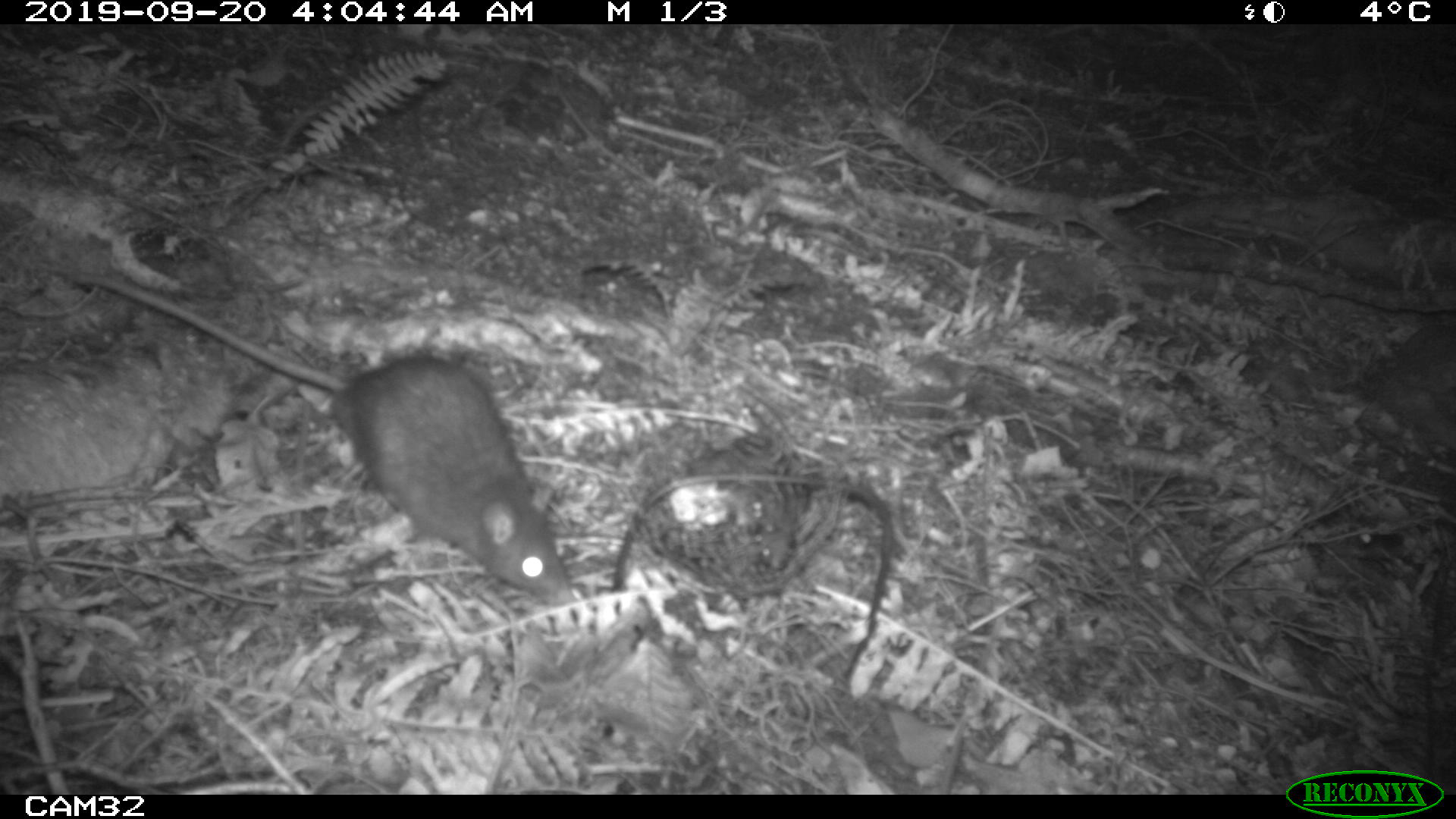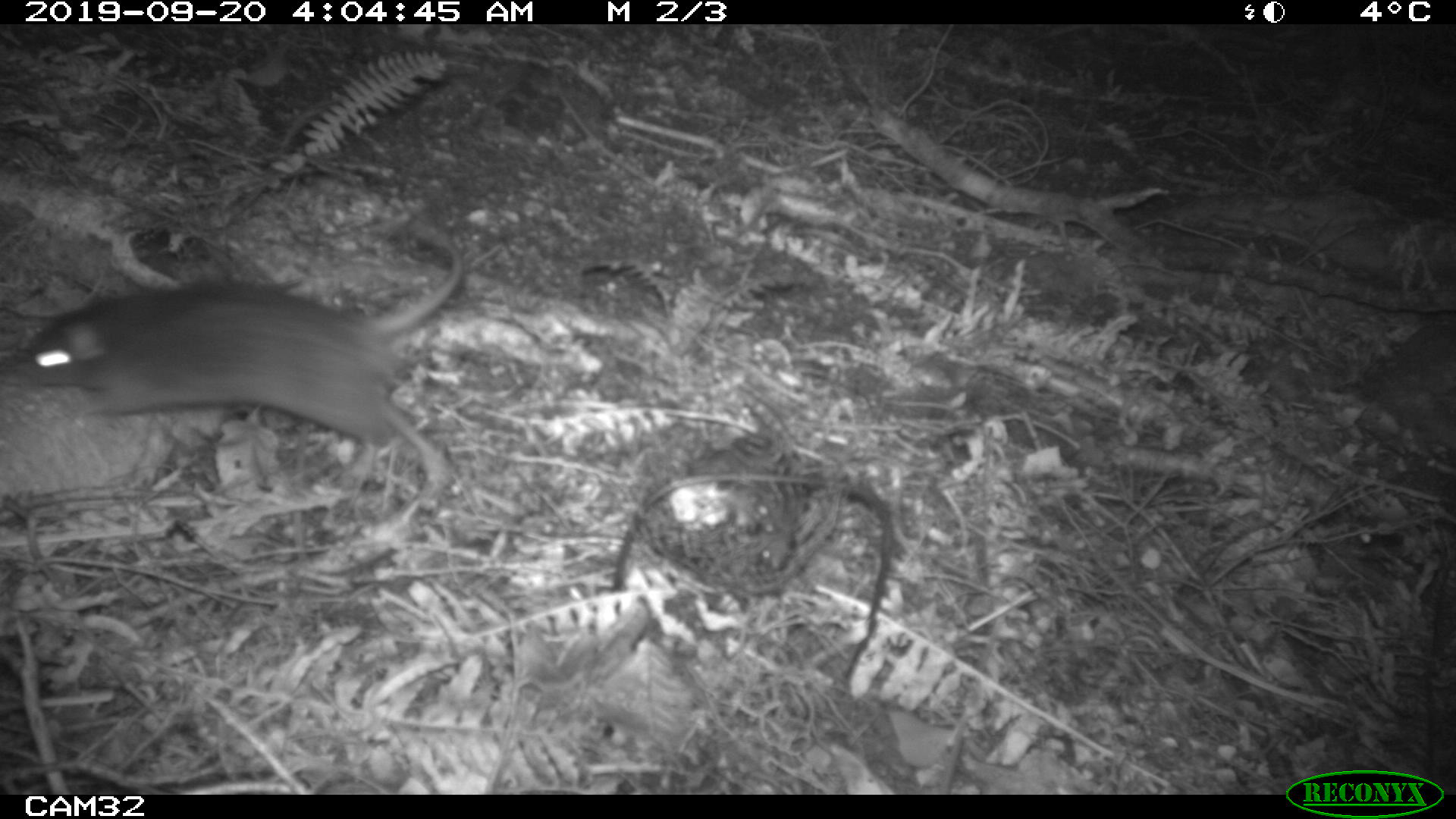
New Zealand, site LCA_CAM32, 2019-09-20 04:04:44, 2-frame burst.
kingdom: Animalia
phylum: Chordata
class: Mammalia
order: Rodentia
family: Muridae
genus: Rattus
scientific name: Rattus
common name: rat